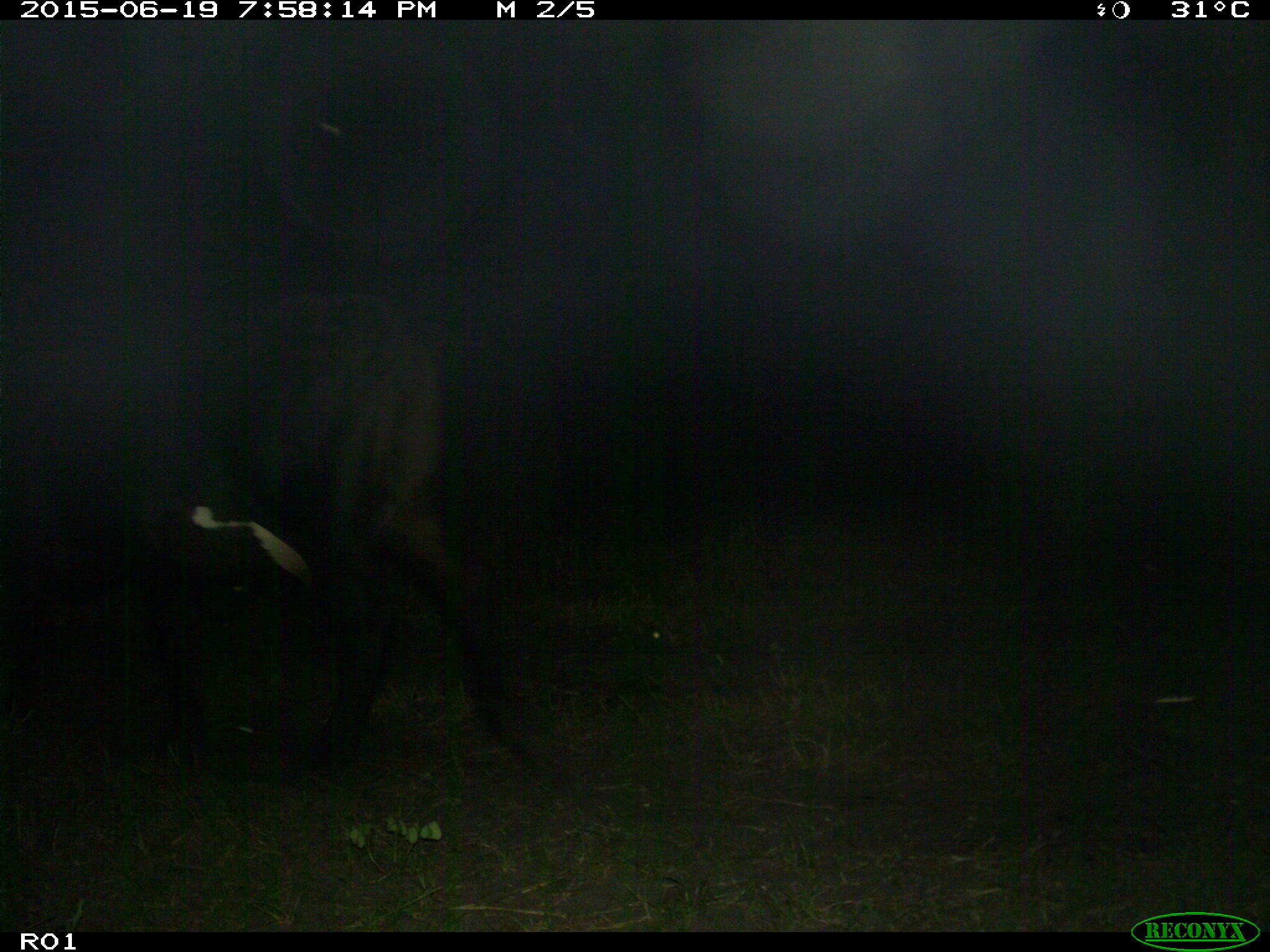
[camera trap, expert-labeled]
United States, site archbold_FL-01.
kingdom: Animalia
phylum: Chordata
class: Mammalia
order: Artiodactyla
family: Bovidae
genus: Bos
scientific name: Bos taurus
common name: domestic cow